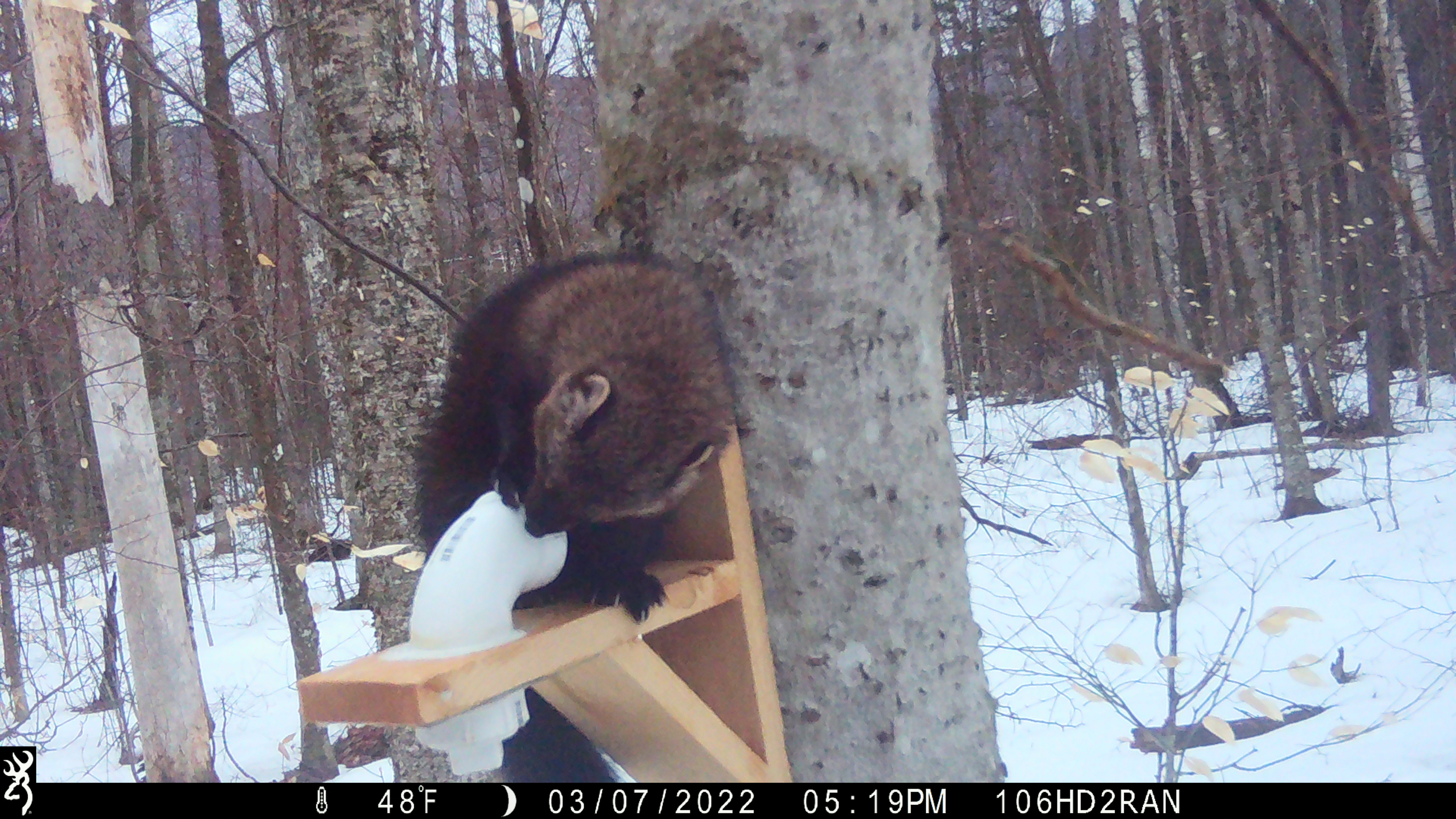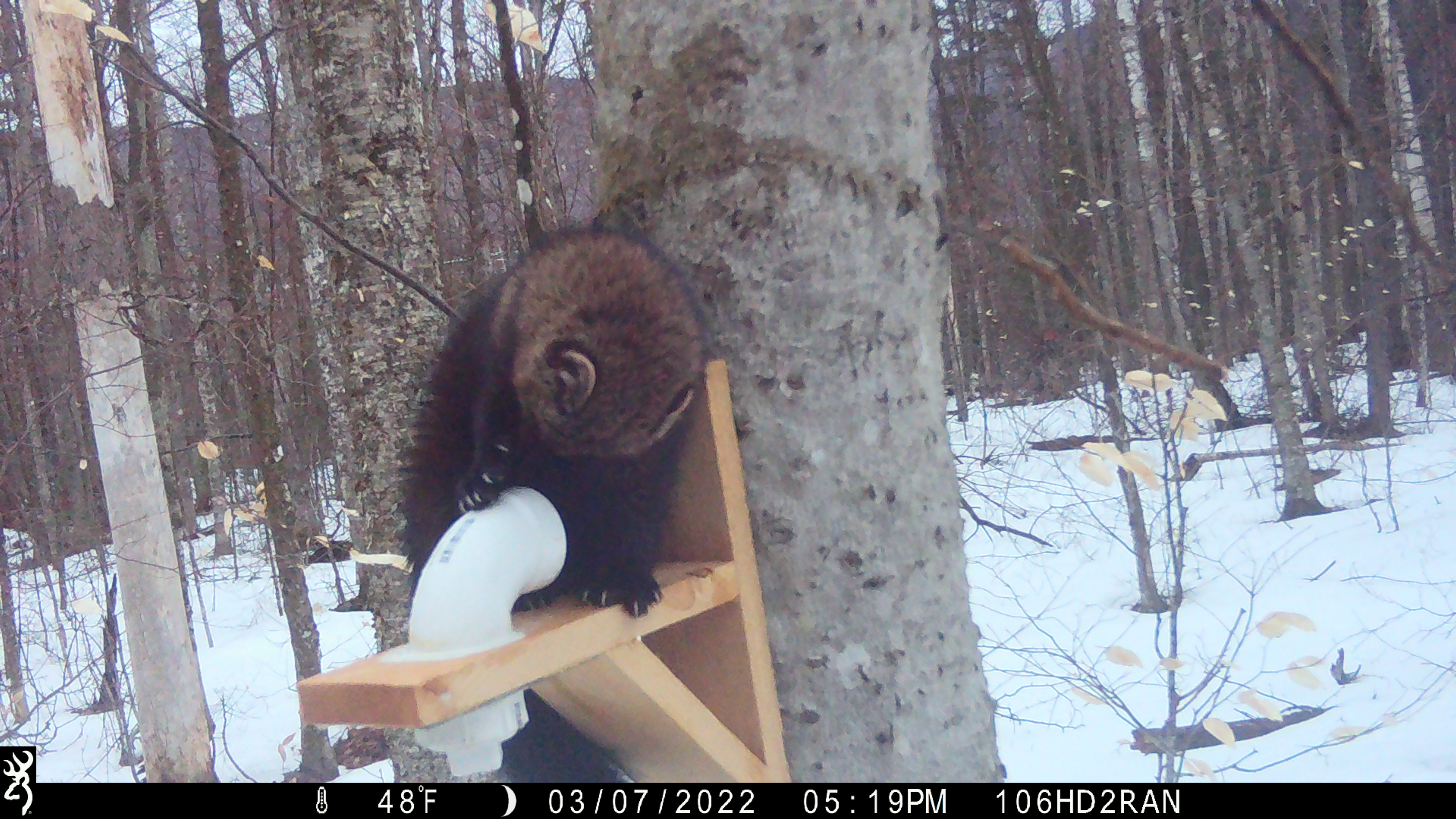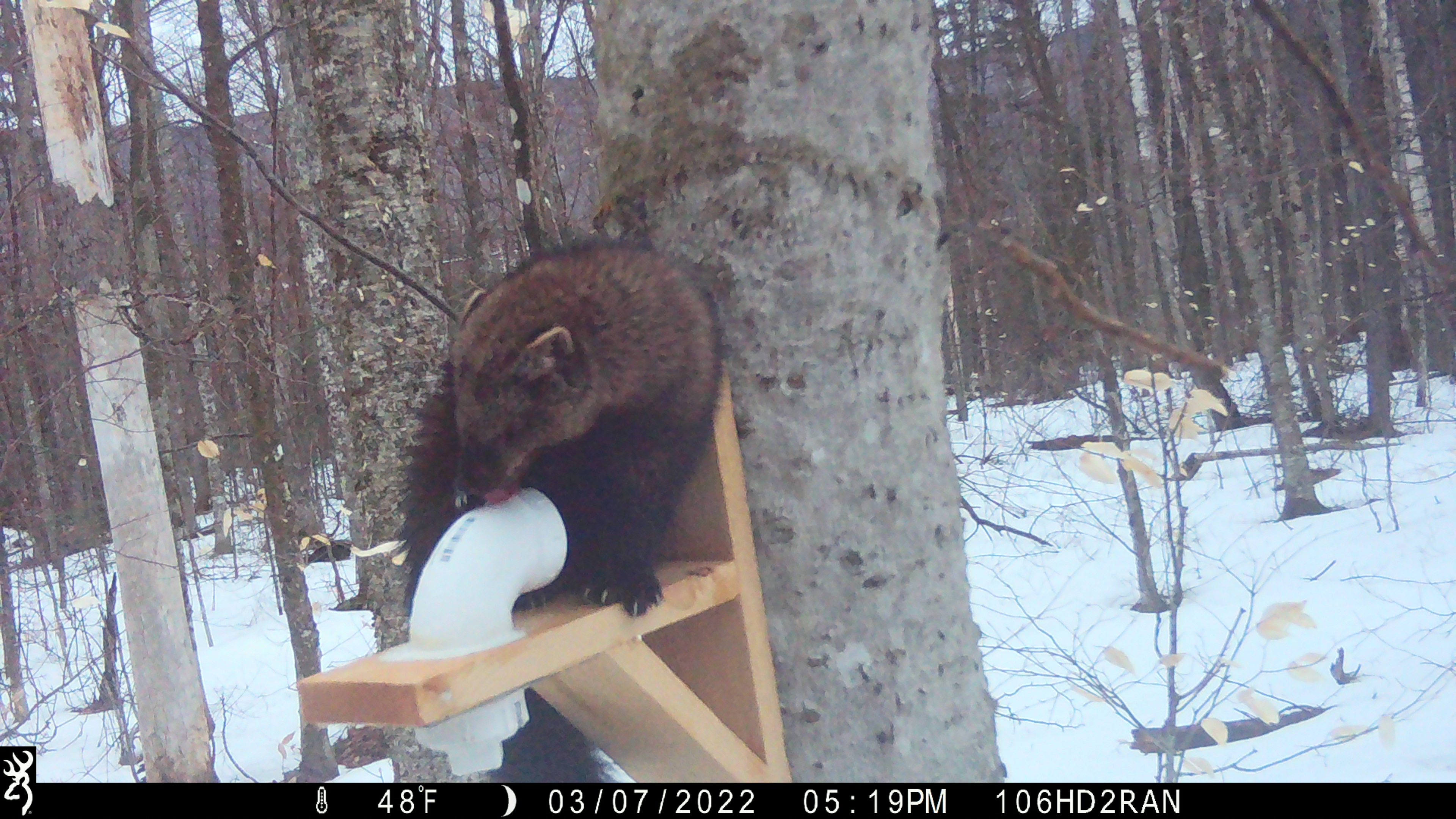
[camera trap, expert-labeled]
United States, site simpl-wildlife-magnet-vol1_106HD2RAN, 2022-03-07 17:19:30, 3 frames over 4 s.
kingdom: Animalia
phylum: Chordata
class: Mammalia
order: Carnivora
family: Mustelidae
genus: Pekania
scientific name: Pekania pennanti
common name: fisher